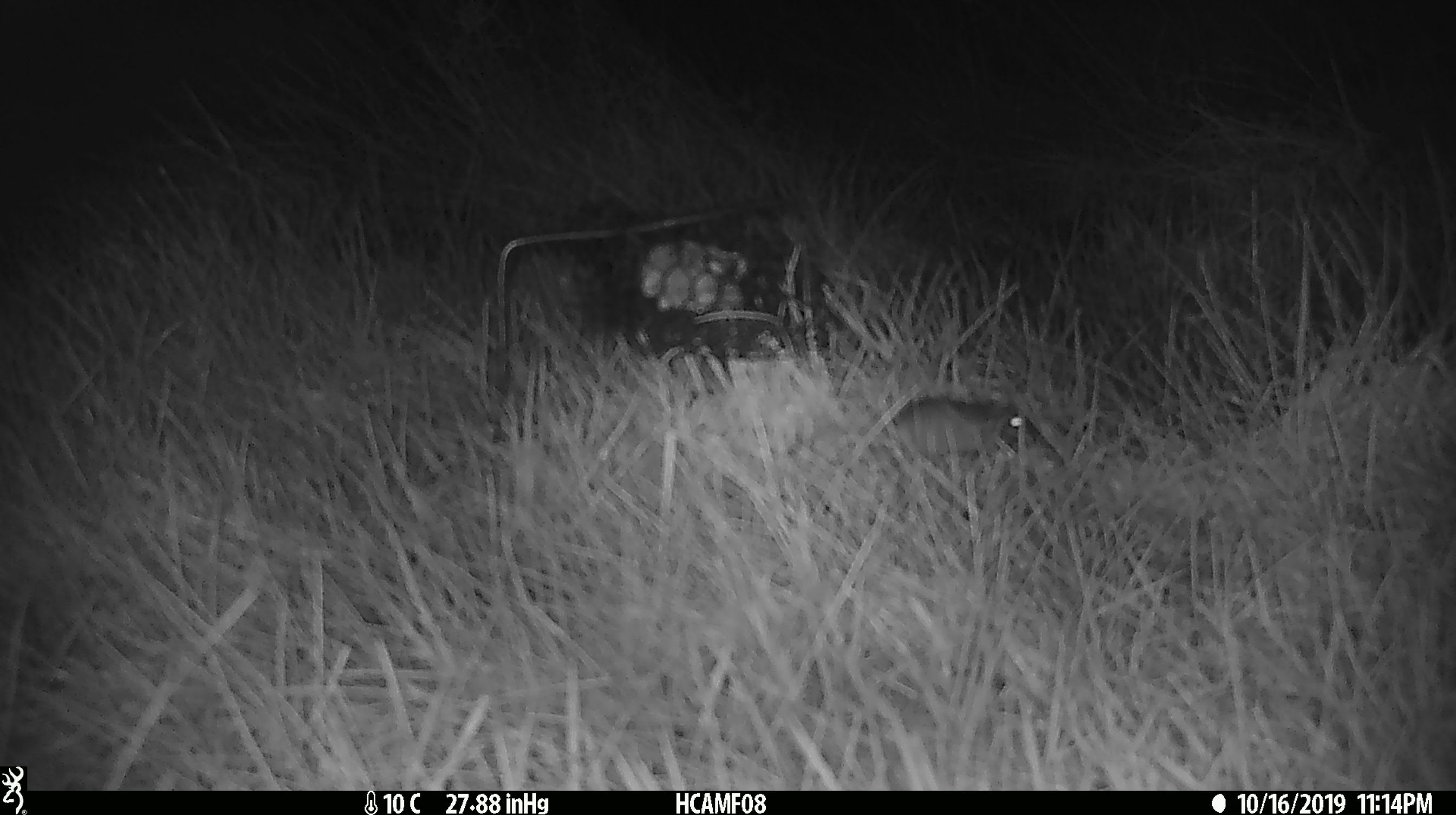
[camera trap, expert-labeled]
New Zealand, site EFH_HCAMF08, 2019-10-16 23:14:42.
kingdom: Animalia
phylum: Chordata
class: Mammalia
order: Rodentia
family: Muridae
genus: Mus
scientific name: Mus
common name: mouse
Mouse (Mus).